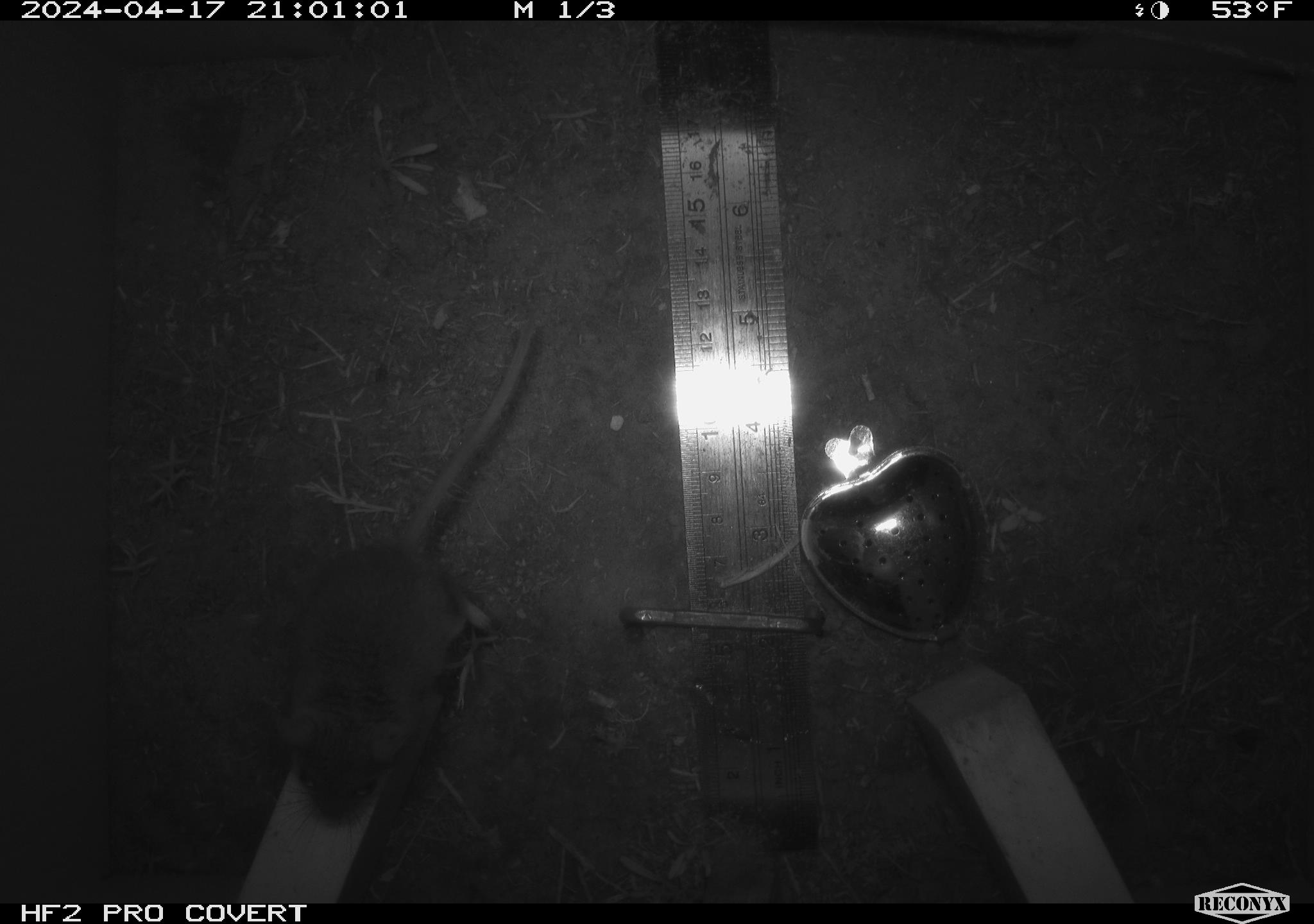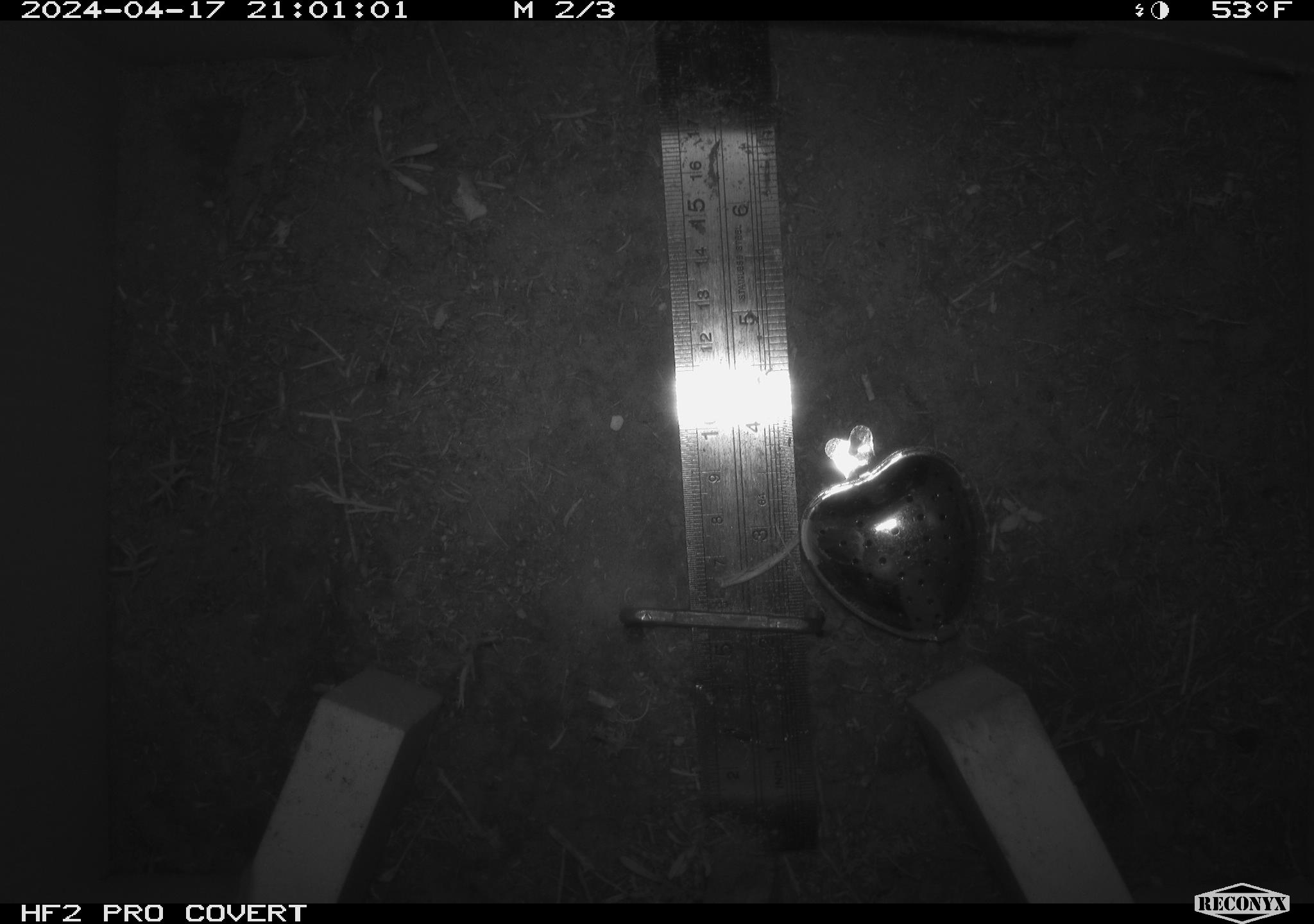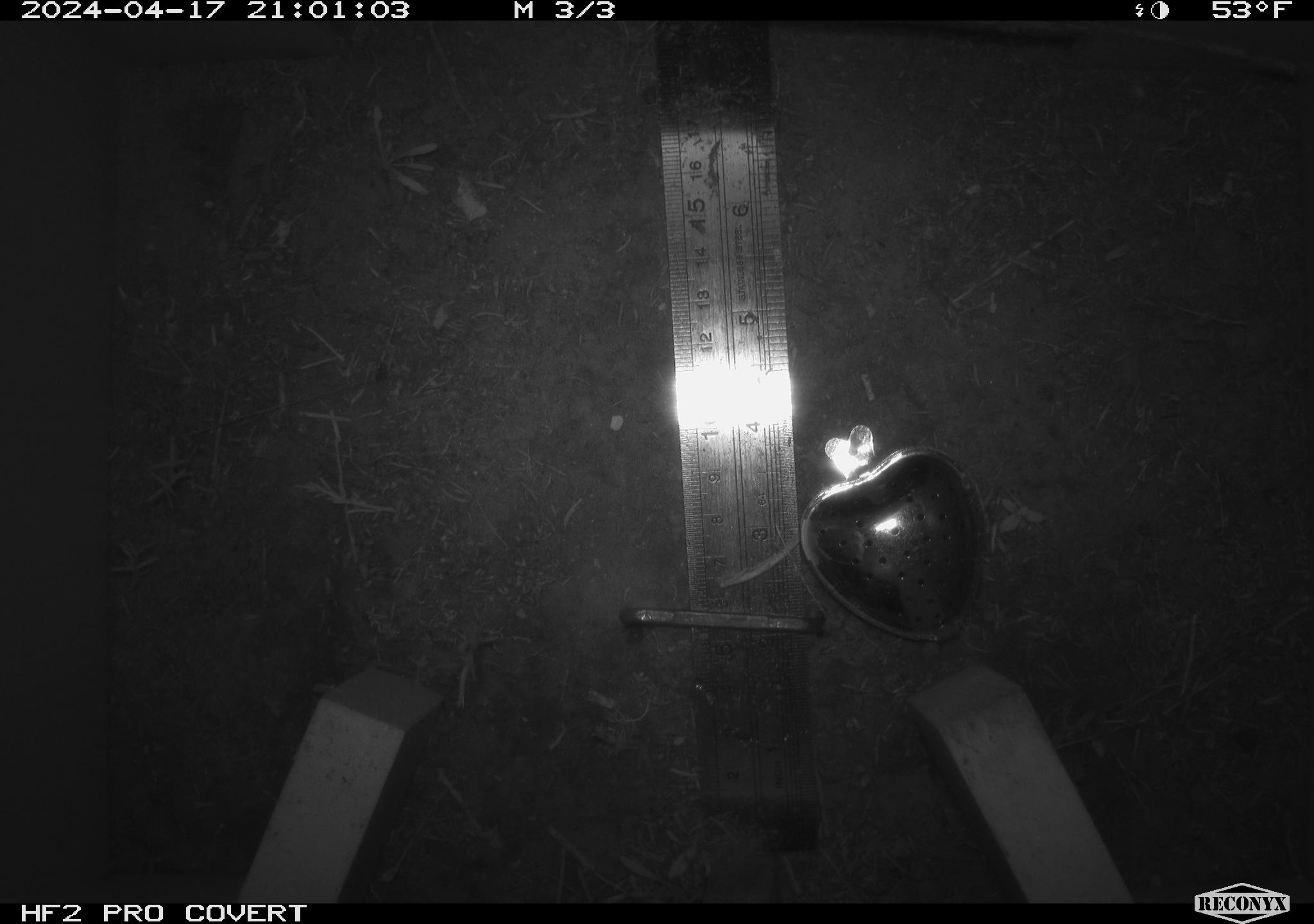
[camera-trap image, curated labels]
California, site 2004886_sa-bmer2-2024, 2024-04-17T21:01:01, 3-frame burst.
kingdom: Animalia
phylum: Chordata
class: Mammalia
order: Rodentia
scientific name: Rodentia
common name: mouse species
Mouse species (Rodentia).